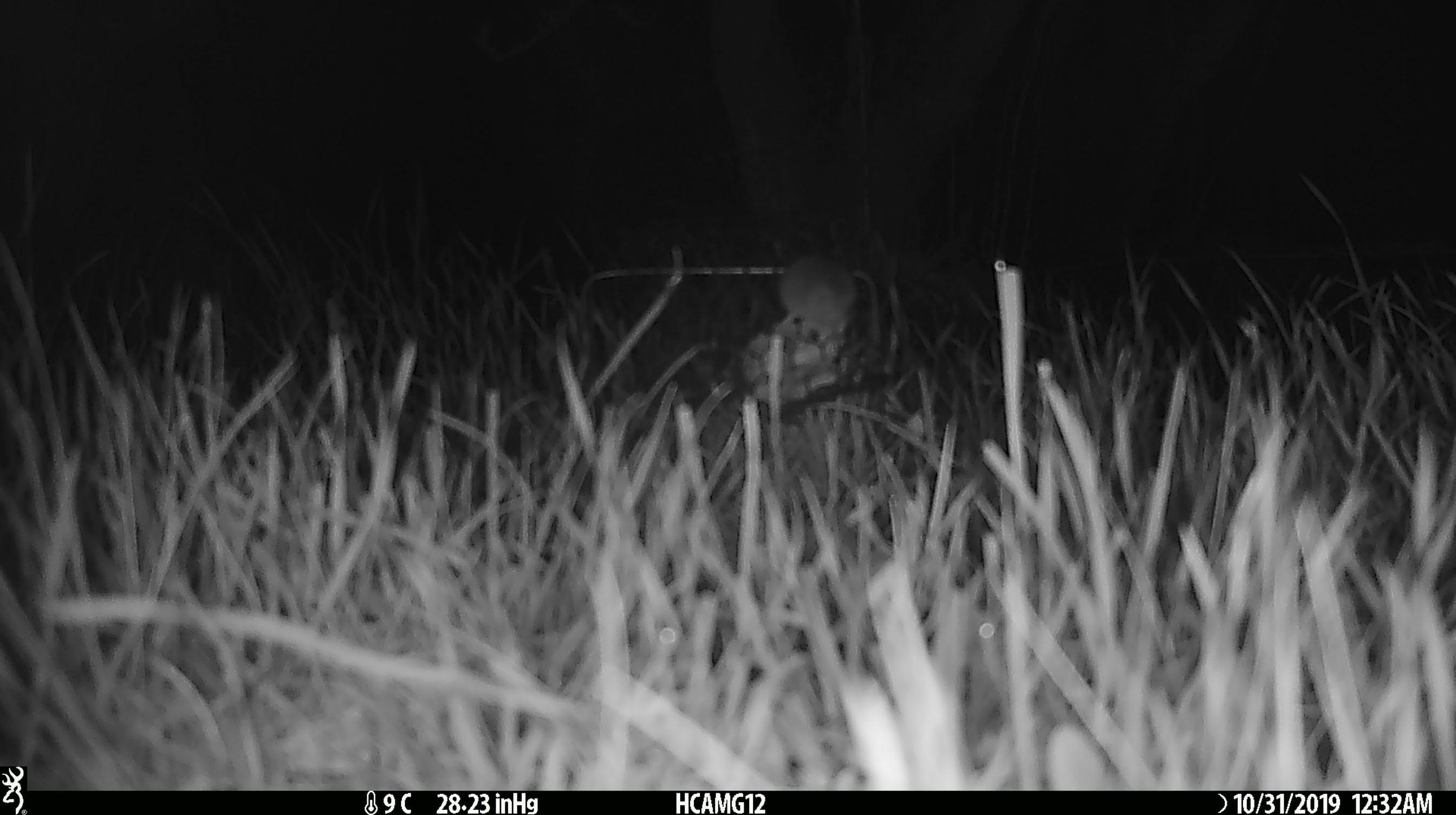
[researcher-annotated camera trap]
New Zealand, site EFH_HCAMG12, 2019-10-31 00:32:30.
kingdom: Animalia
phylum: Chordata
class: Mammalia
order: Rodentia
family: Muridae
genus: Mus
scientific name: Mus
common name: mouse